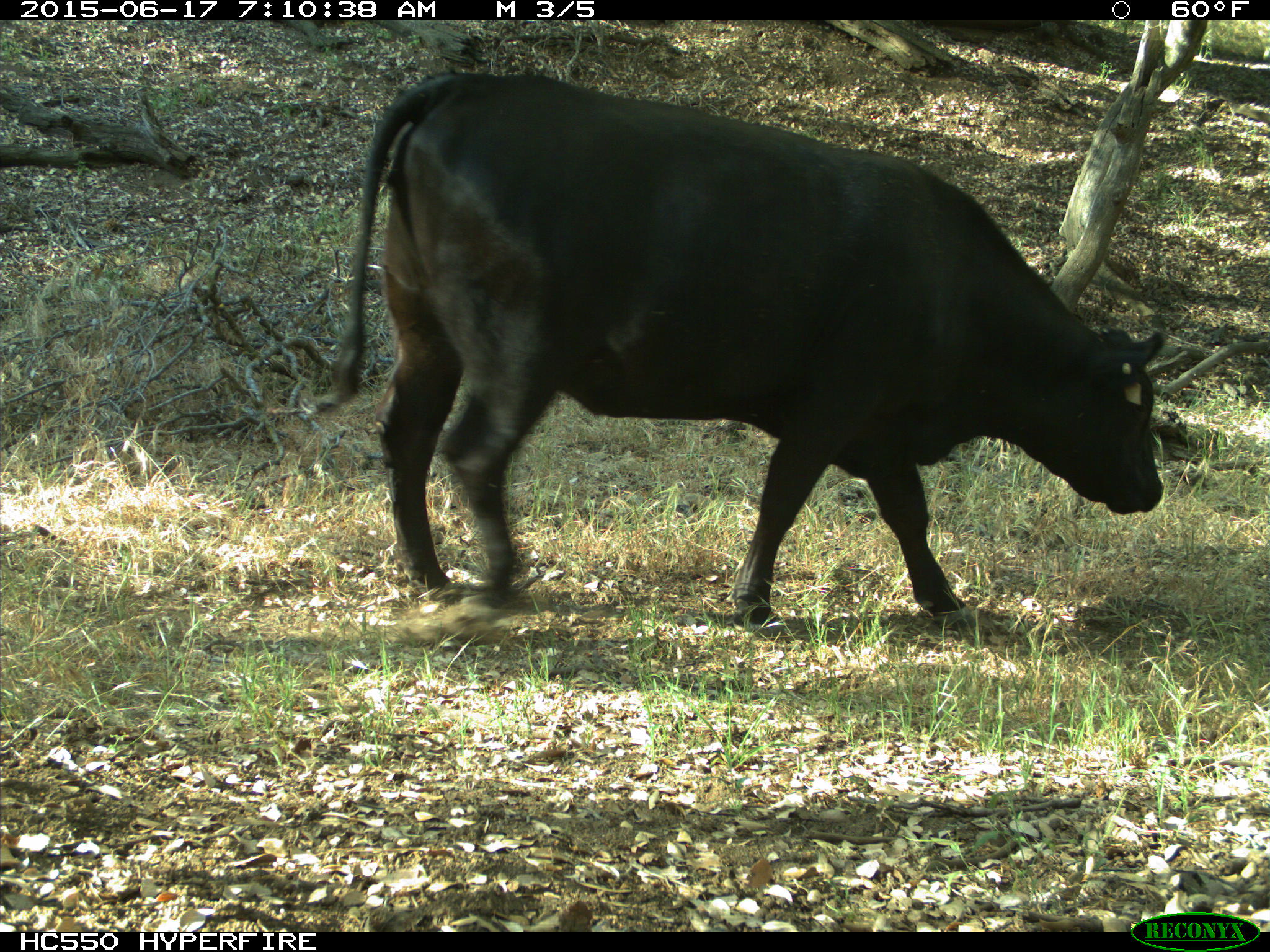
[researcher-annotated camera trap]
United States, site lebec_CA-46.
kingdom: Animalia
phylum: Chordata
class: Mammalia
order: Artiodactyla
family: Bovidae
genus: Bos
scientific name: Bos taurus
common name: domestic cow